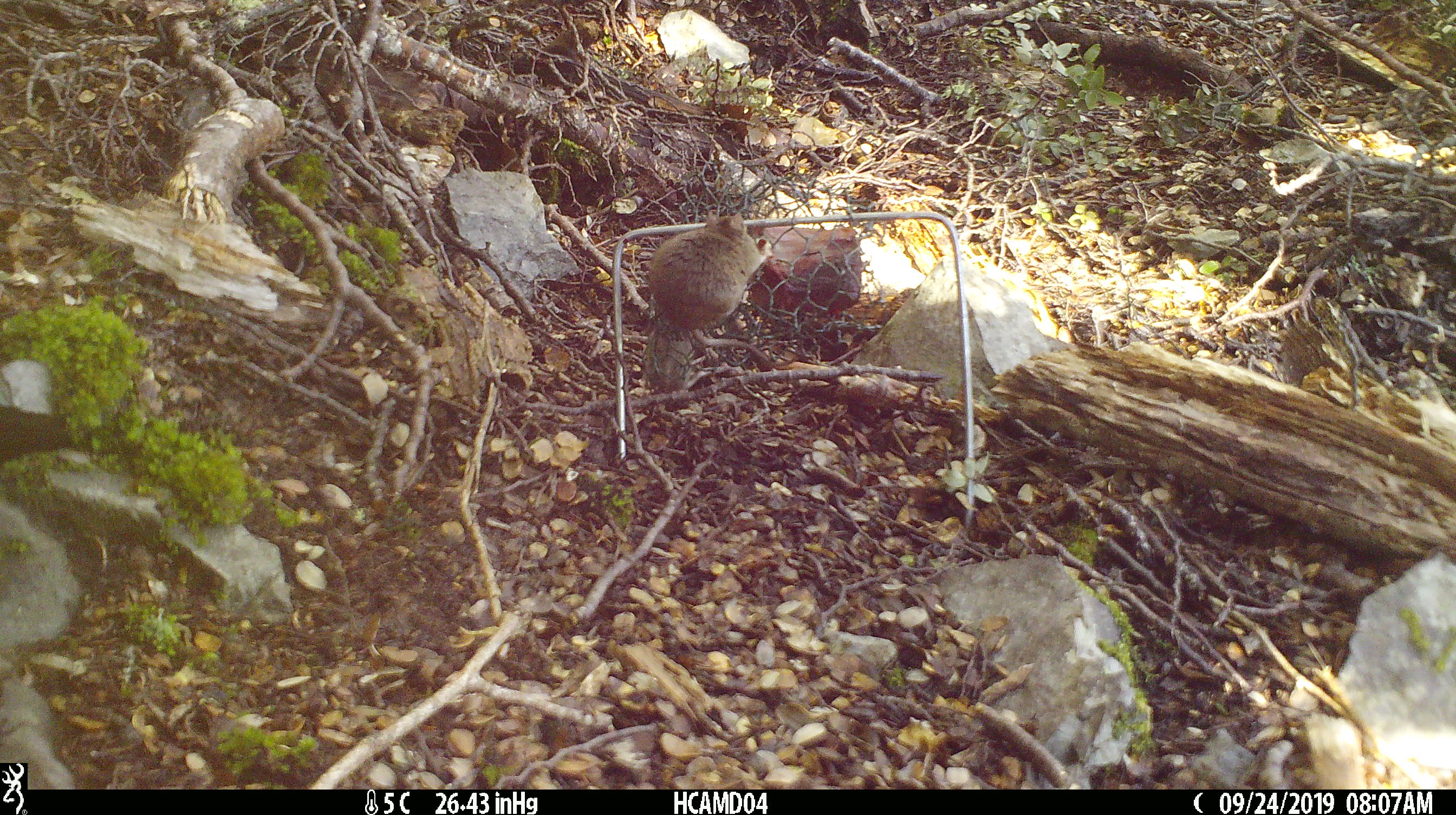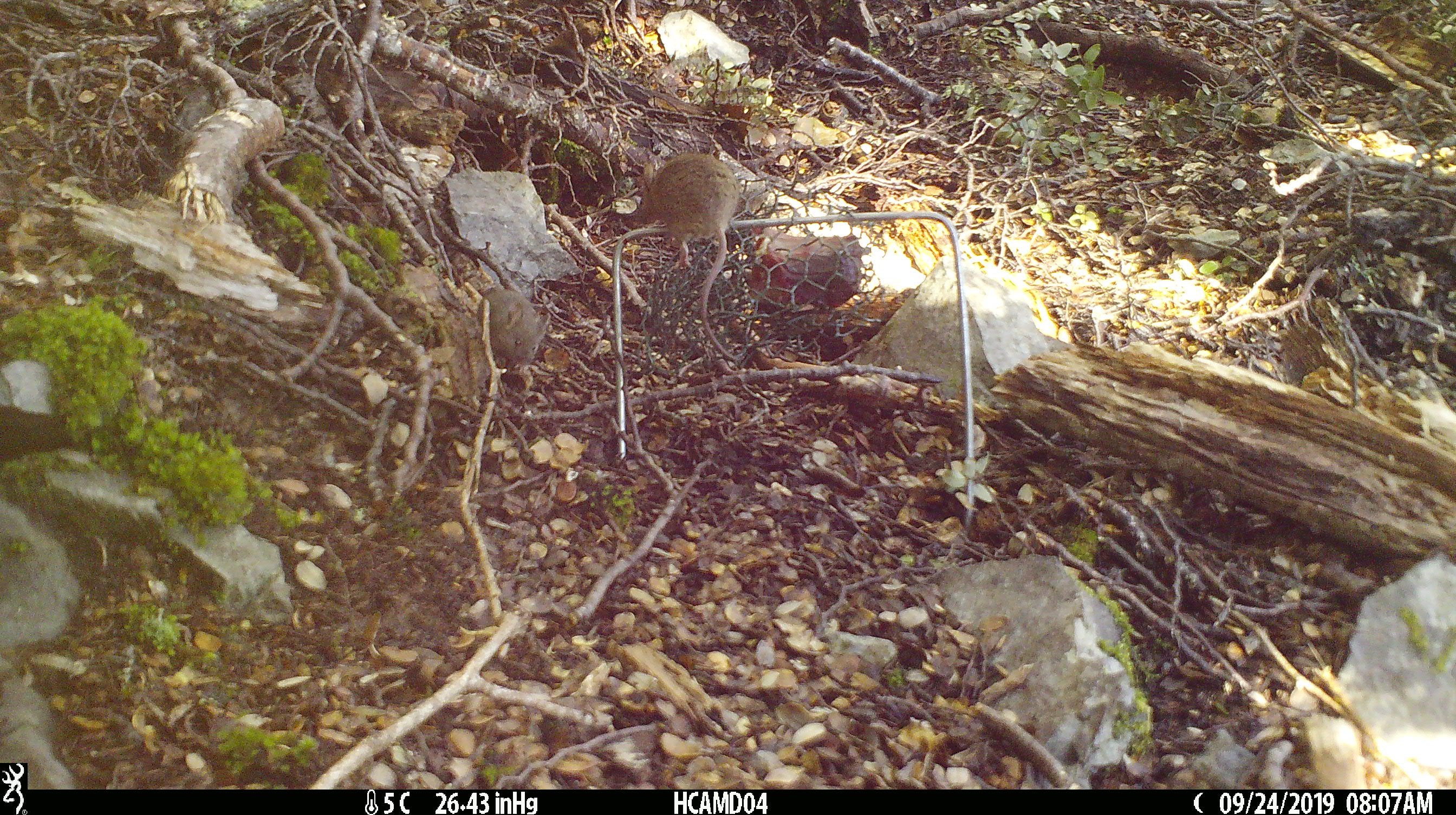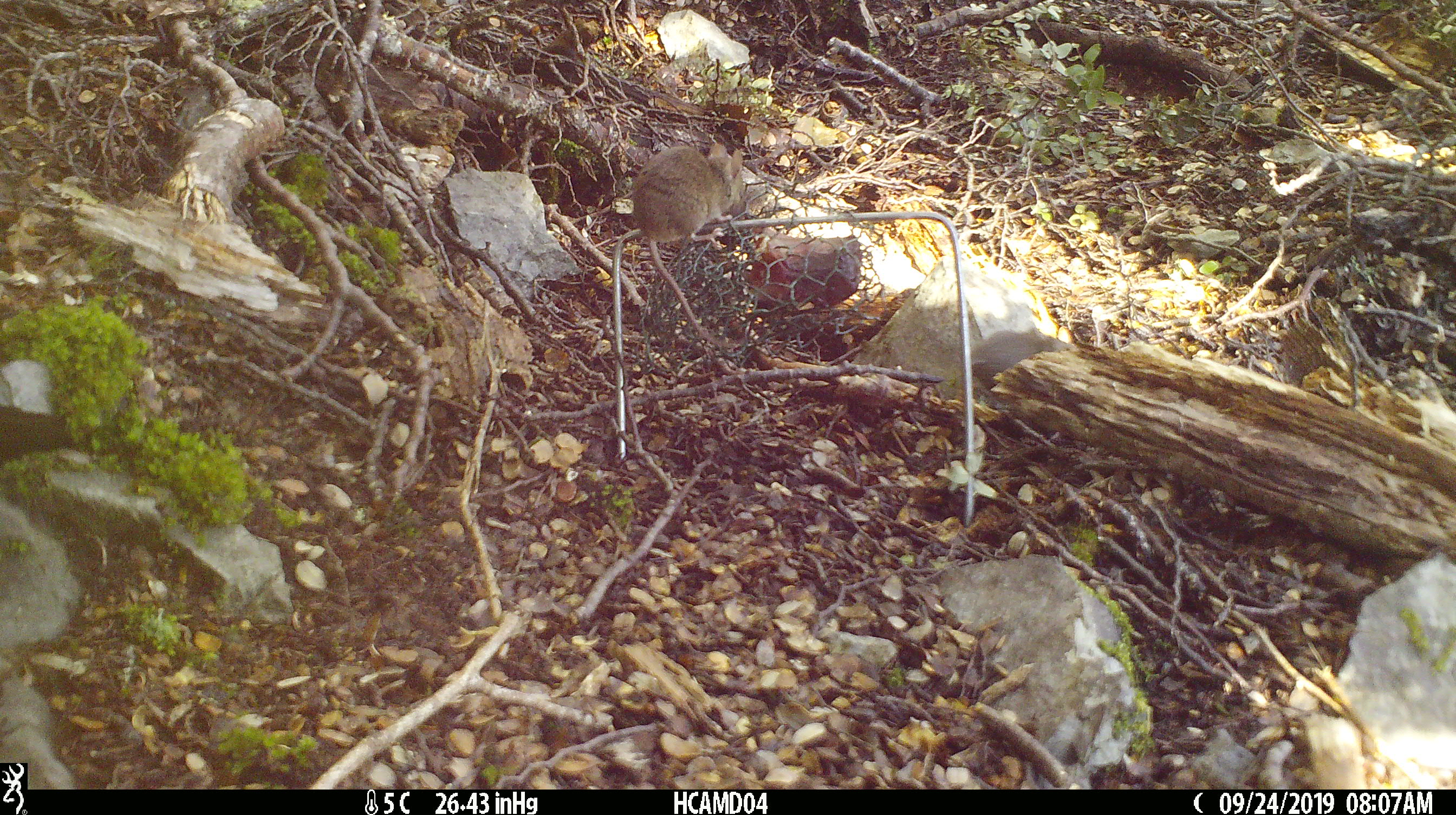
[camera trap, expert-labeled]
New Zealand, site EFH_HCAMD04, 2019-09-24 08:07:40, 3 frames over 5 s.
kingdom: Animalia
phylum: Chordata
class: Mammalia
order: Rodentia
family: Muridae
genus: Mus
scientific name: Mus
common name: mouse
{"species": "mouse (Mus)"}